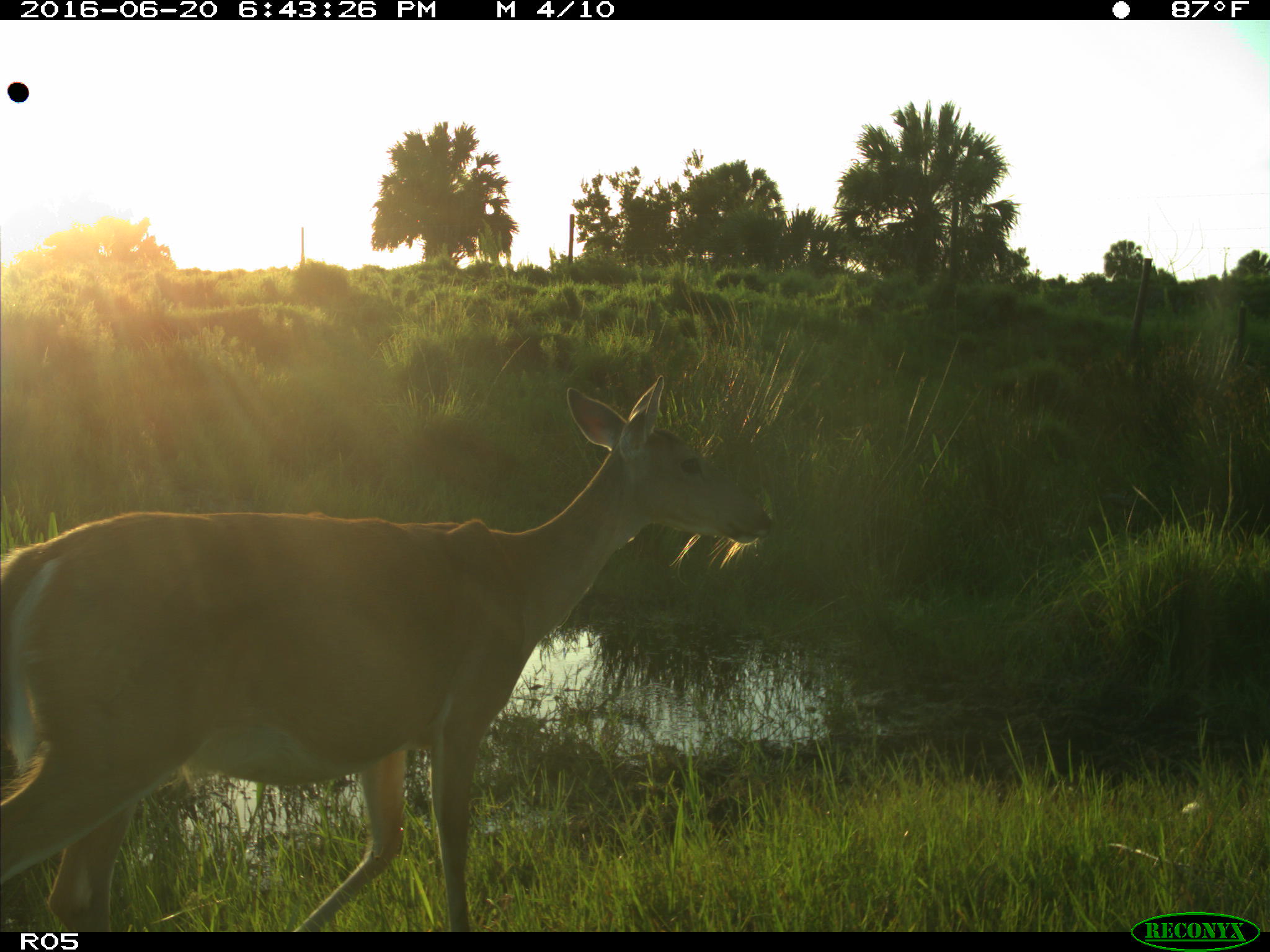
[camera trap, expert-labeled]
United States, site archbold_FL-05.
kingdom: Animalia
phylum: Chordata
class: Mammalia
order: Artiodactyla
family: Cervidae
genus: Odocoileus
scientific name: Odocoileus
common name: deer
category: unidentified deer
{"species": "unidentified deer (deer) (Odocoileus)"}